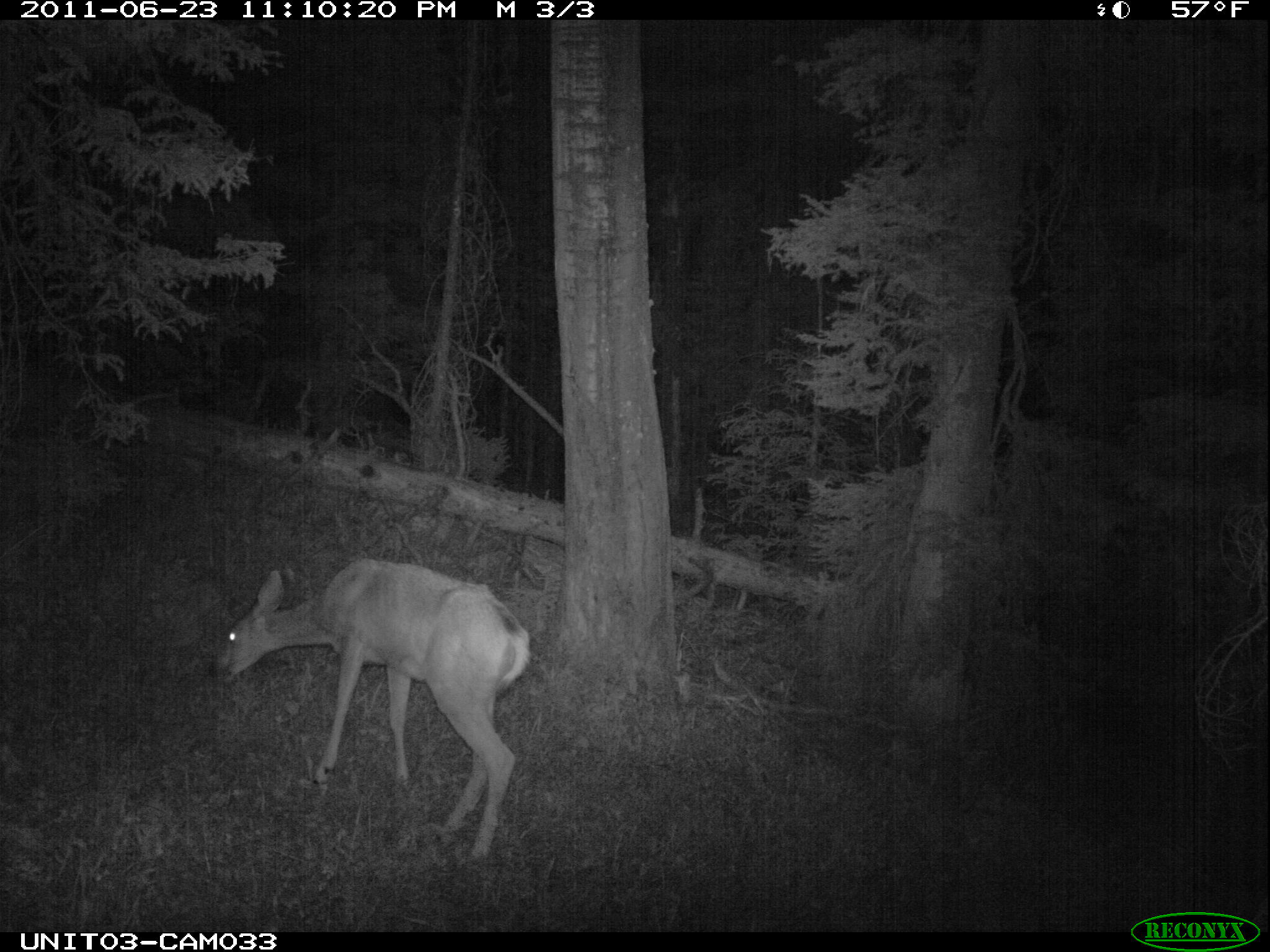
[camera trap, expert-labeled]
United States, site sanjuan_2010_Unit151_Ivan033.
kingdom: Animalia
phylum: Chordata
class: Mammalia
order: Artiodactyla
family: Cervidae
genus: Odocoileus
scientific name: Odocoileus hemionus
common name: mule deer